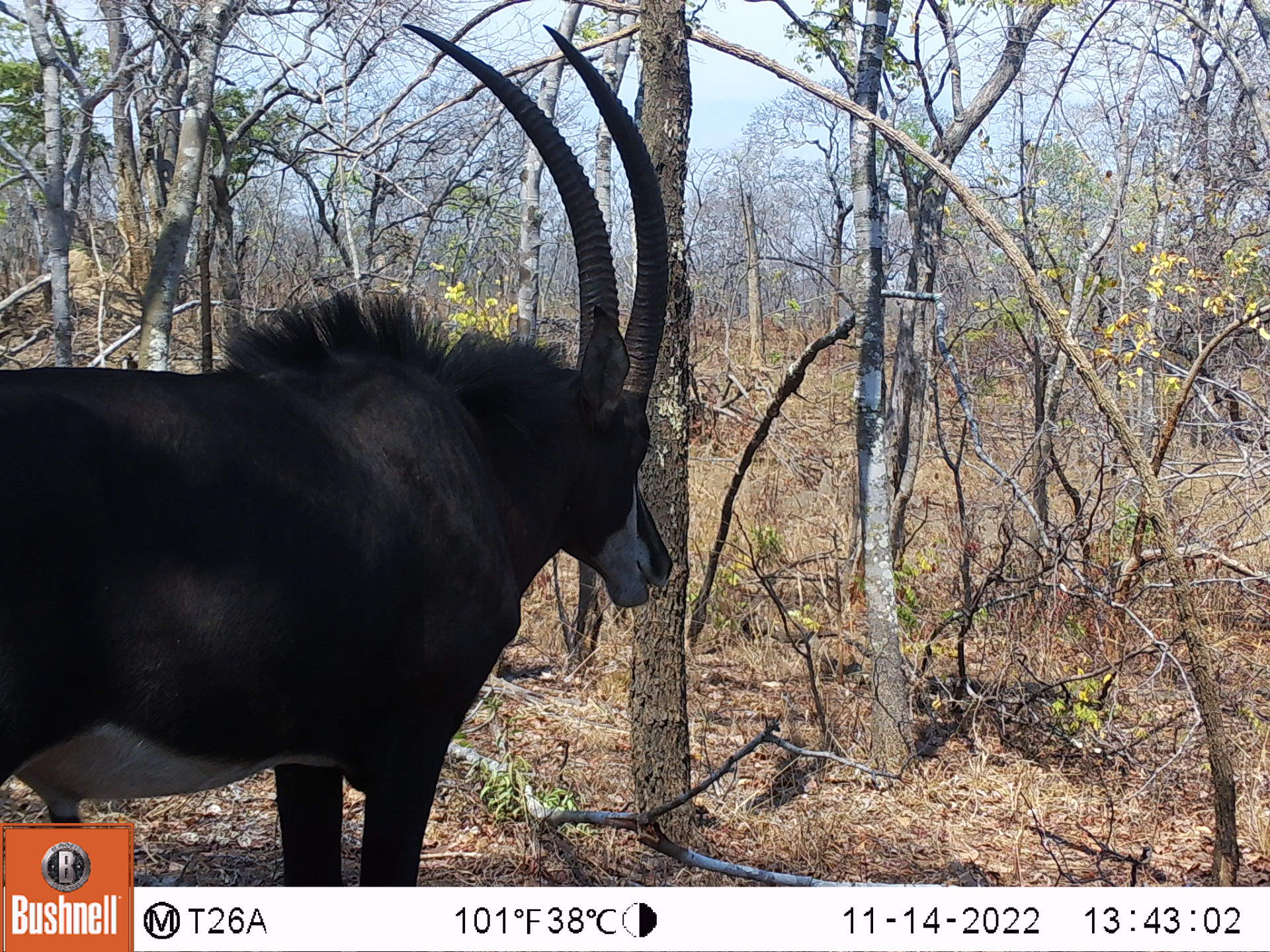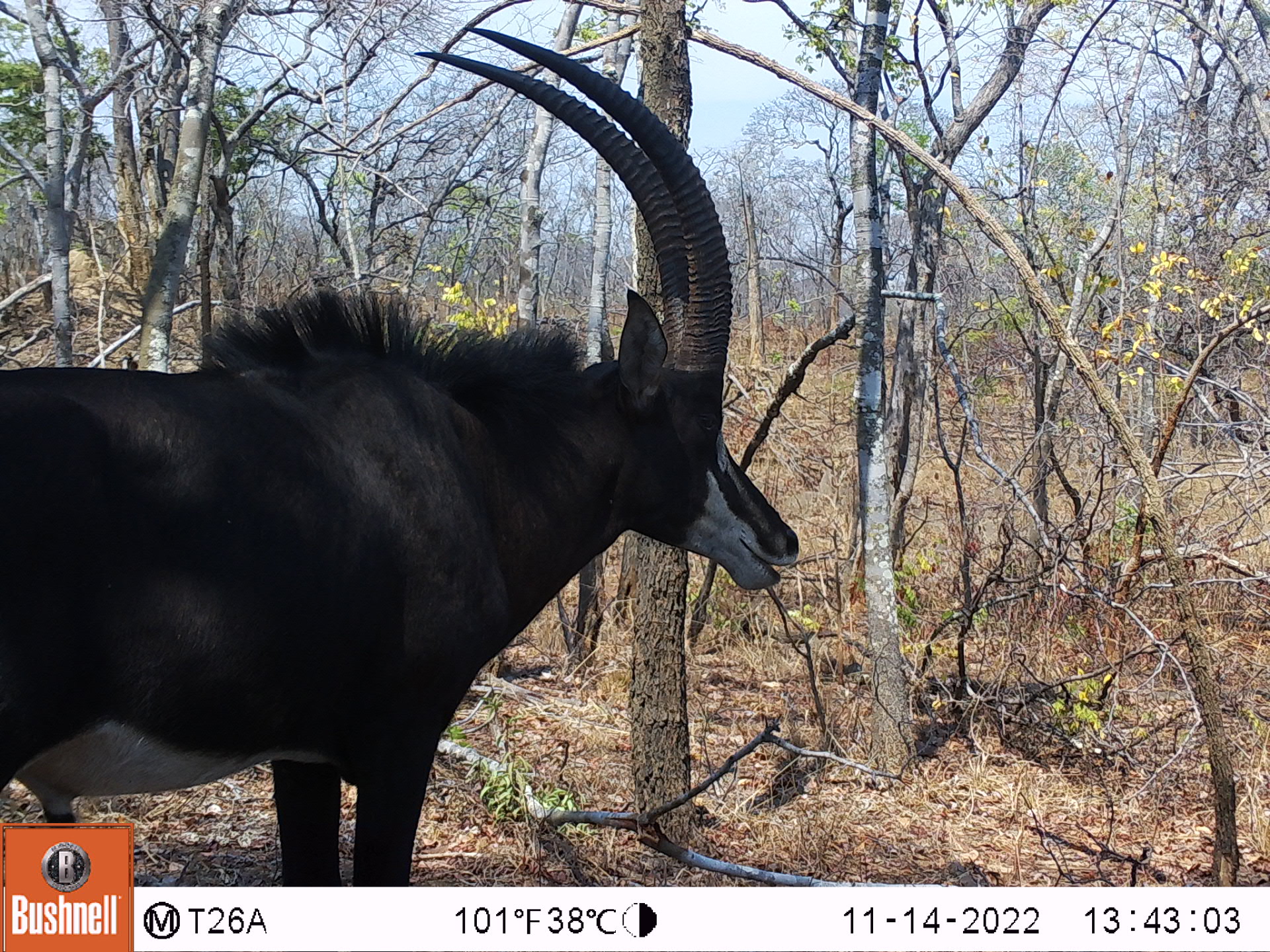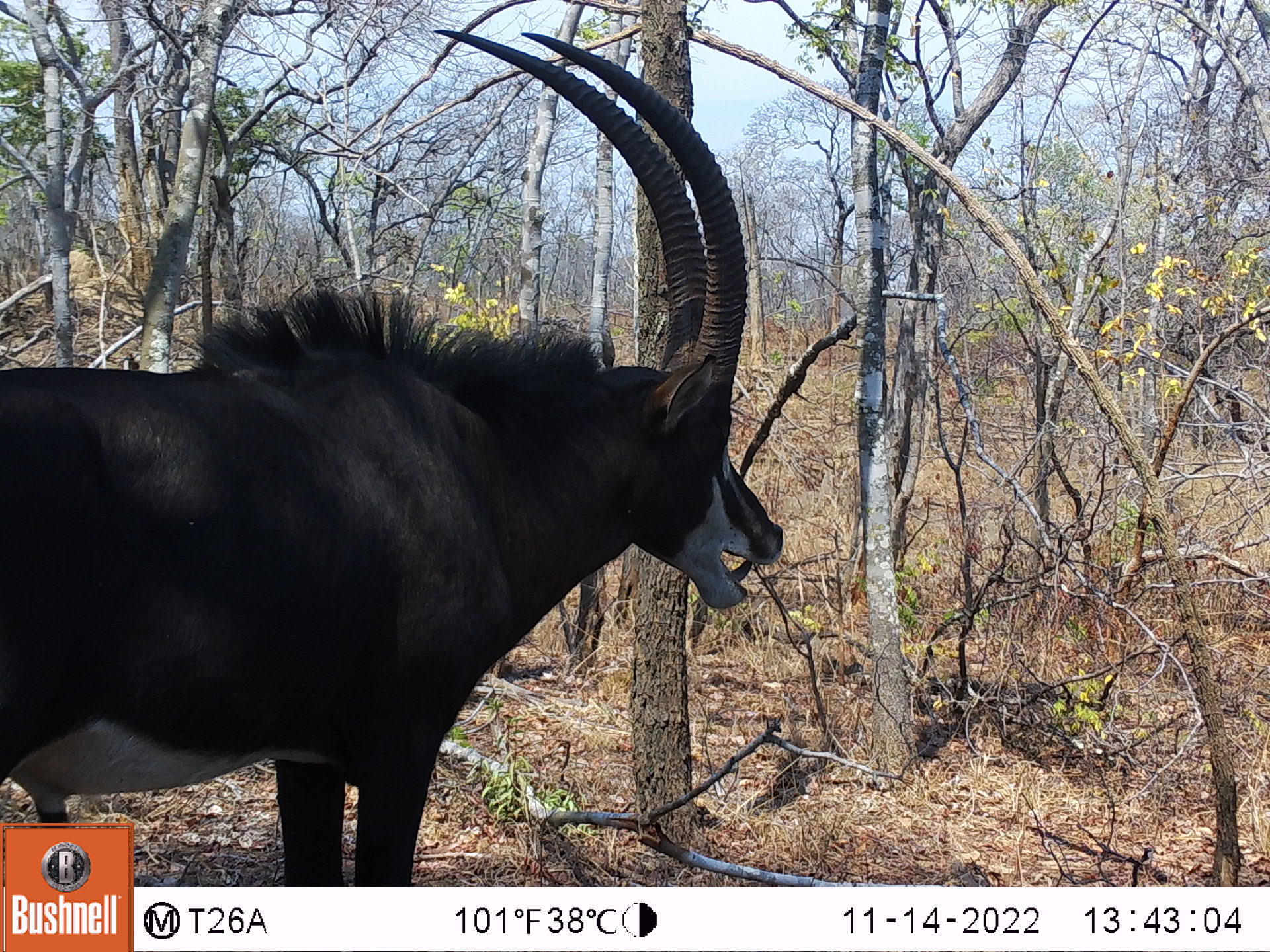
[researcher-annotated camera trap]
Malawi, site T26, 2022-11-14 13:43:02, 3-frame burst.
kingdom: Animalia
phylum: Chordata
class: Mammalia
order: Artiodactyla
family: Bovidae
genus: Hippotragus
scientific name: Hippotragus niger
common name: sable antelope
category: sable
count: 1